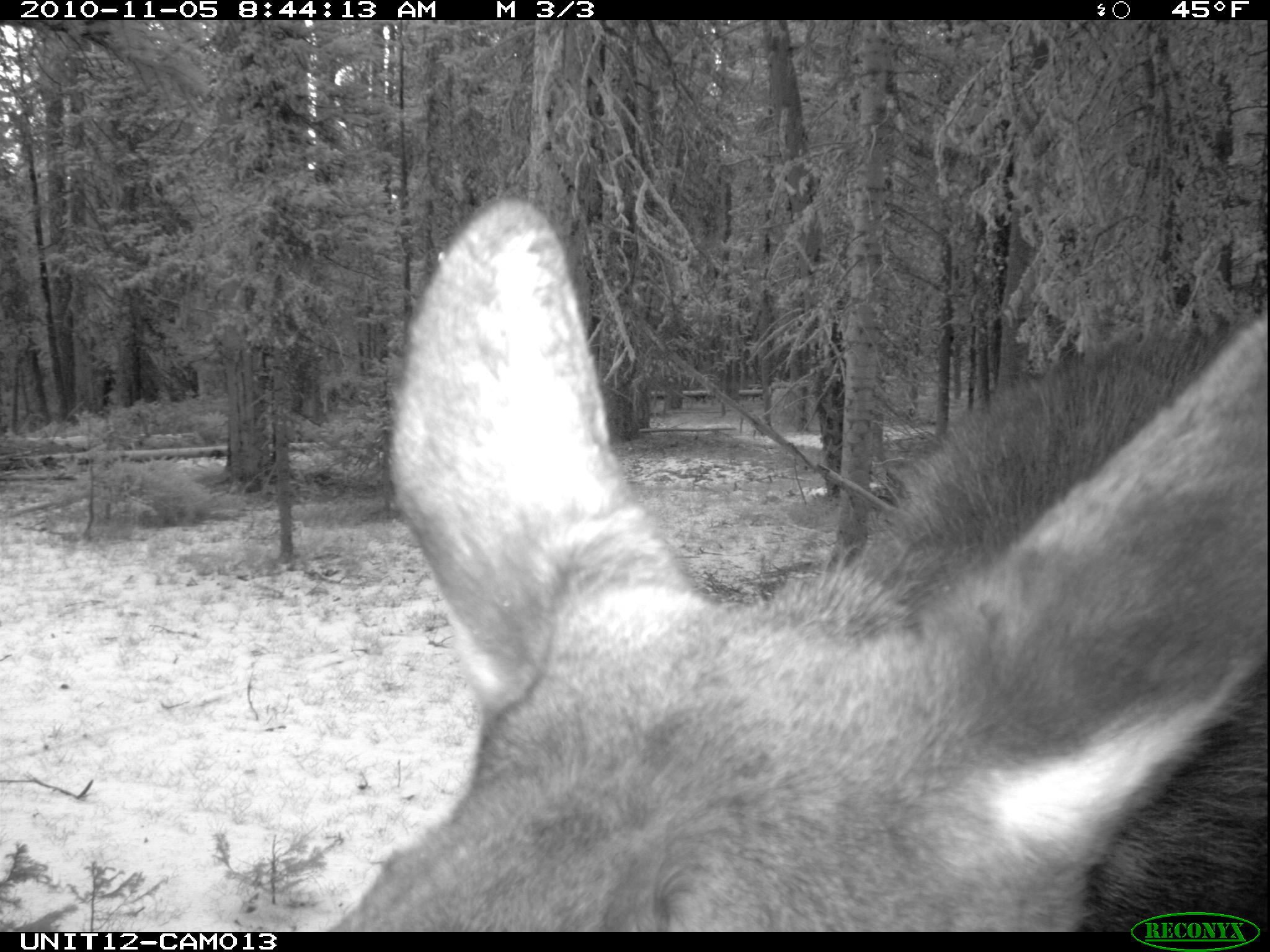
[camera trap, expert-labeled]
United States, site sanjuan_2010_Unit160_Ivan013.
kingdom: Animalia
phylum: Chordata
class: Mammalia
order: Artiodactyla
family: Cervidae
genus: Alces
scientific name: Alces alces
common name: moose